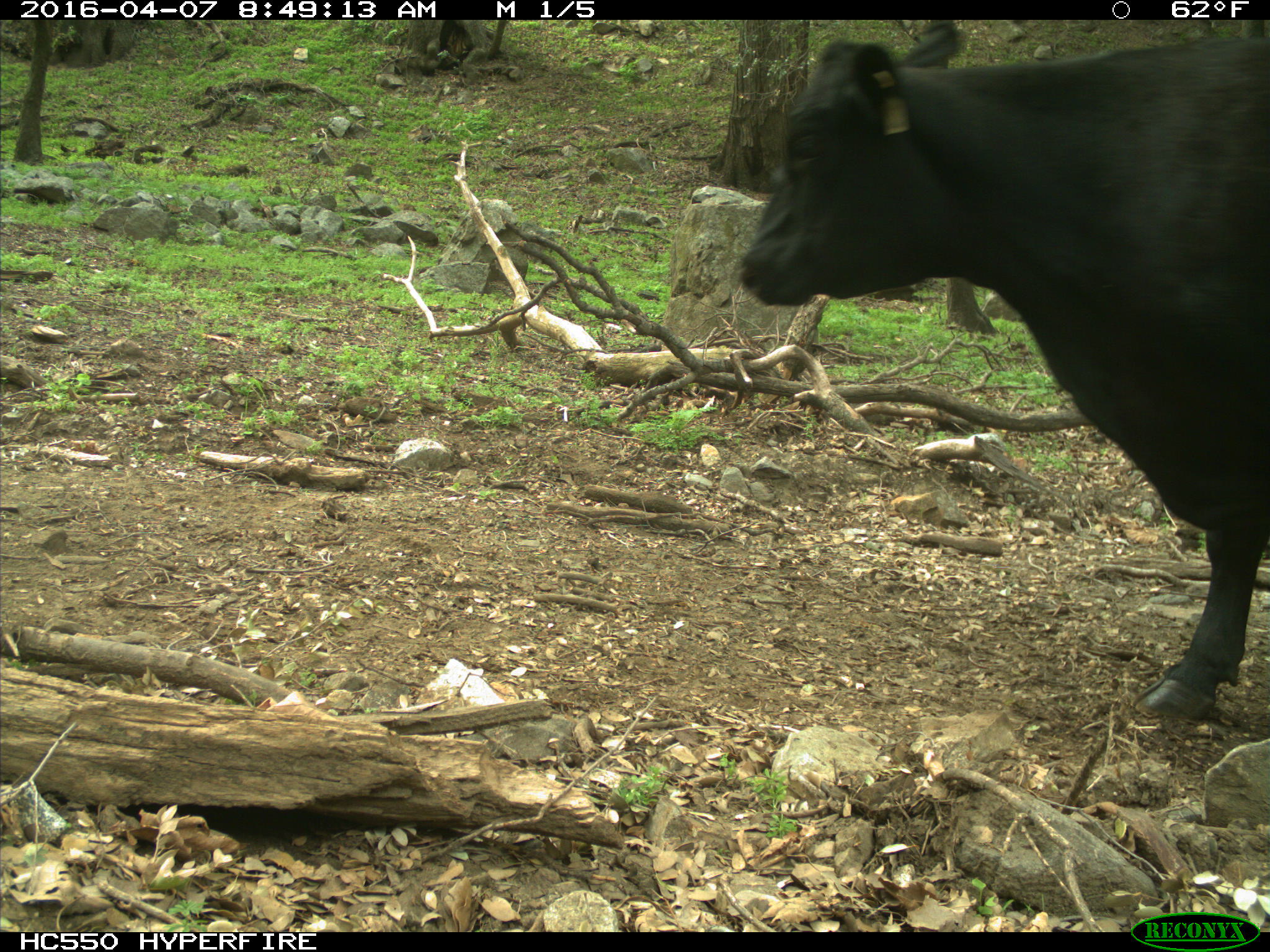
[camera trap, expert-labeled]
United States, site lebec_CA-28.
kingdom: Animalia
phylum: Chordata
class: Mammalia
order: Artiodactyla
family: Bovidae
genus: Bos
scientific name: Bos taurus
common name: domestic cow